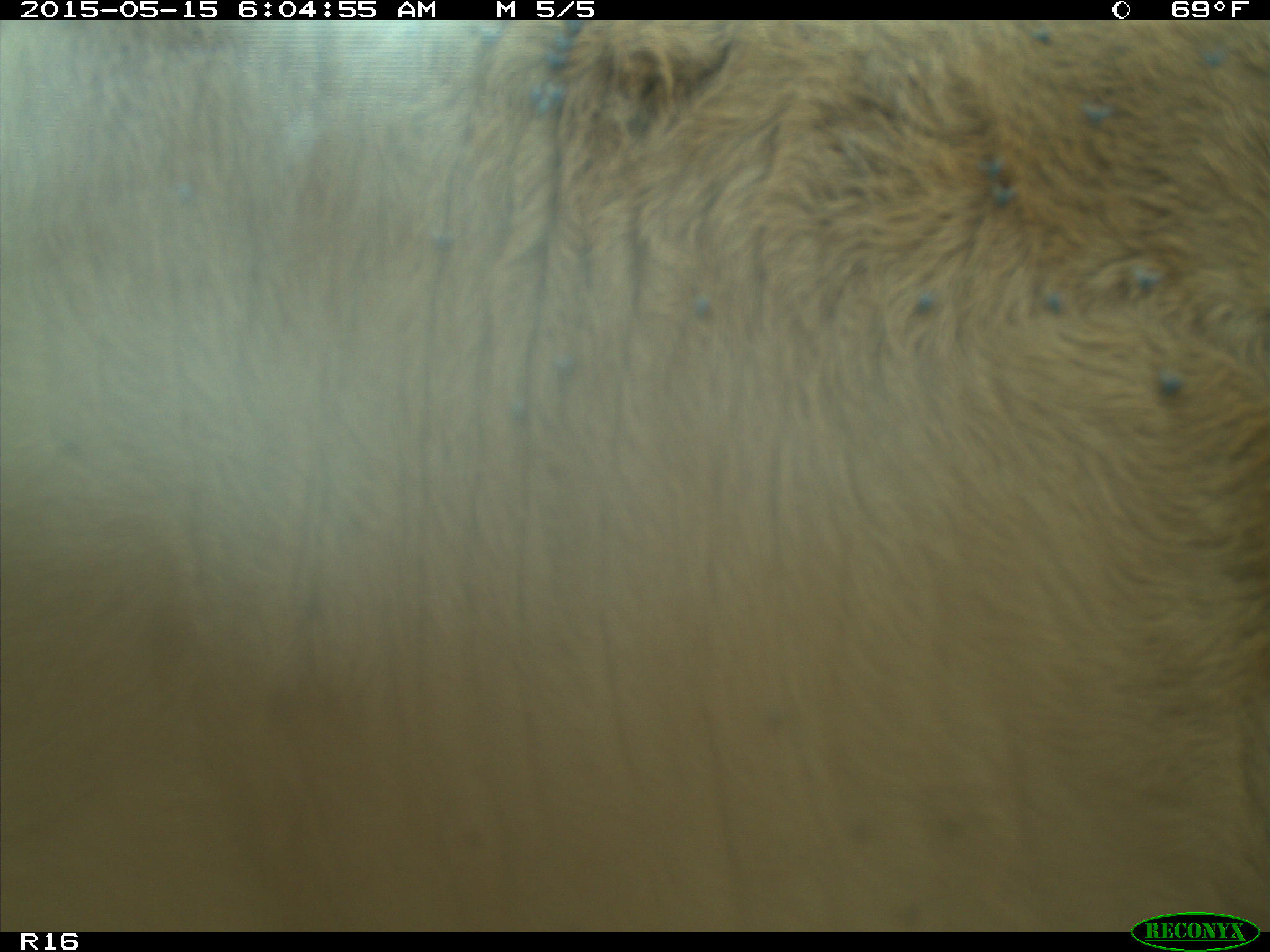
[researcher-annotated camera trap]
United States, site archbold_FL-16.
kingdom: Animalia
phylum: Chordata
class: Mammalia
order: Artiodactyla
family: Bovidae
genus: Bos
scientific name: Bos taurus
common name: domestic cow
Bos taurus (domestic cow).